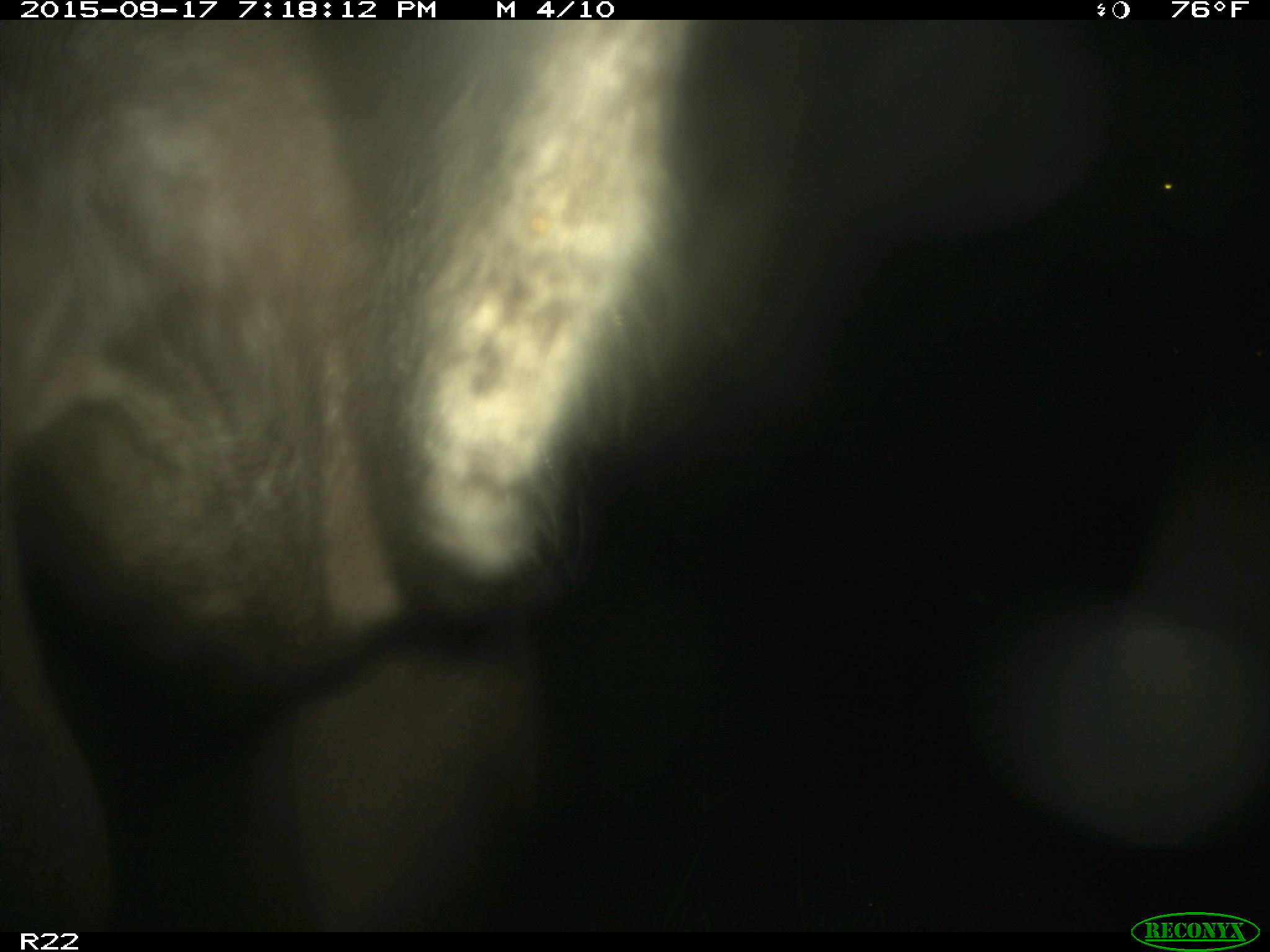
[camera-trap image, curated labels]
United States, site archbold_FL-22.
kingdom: Animalia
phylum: Chordata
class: Mammalia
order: Artiodactyla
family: Bovidae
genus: Bos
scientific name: Bos taurus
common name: domestic cow